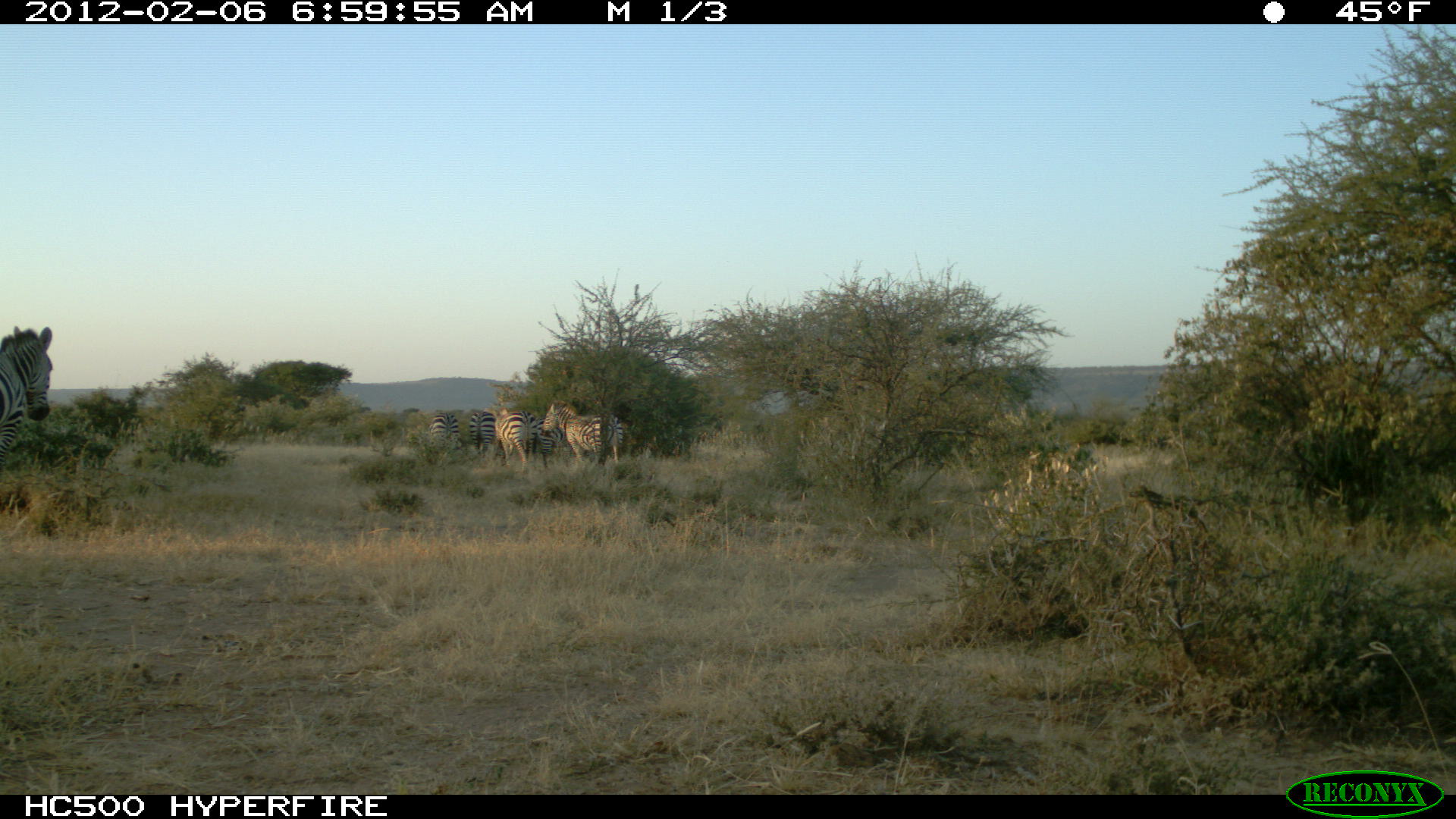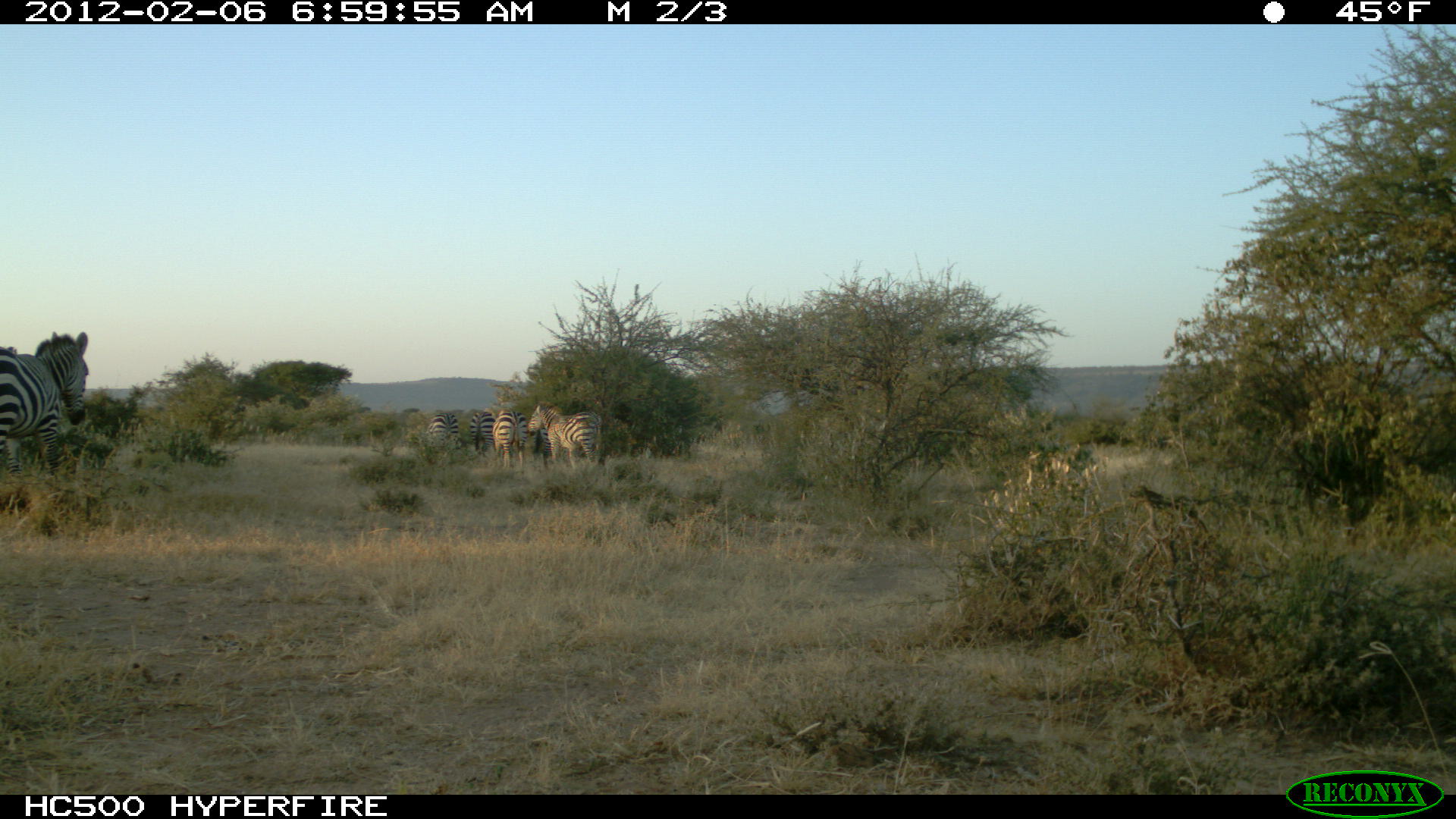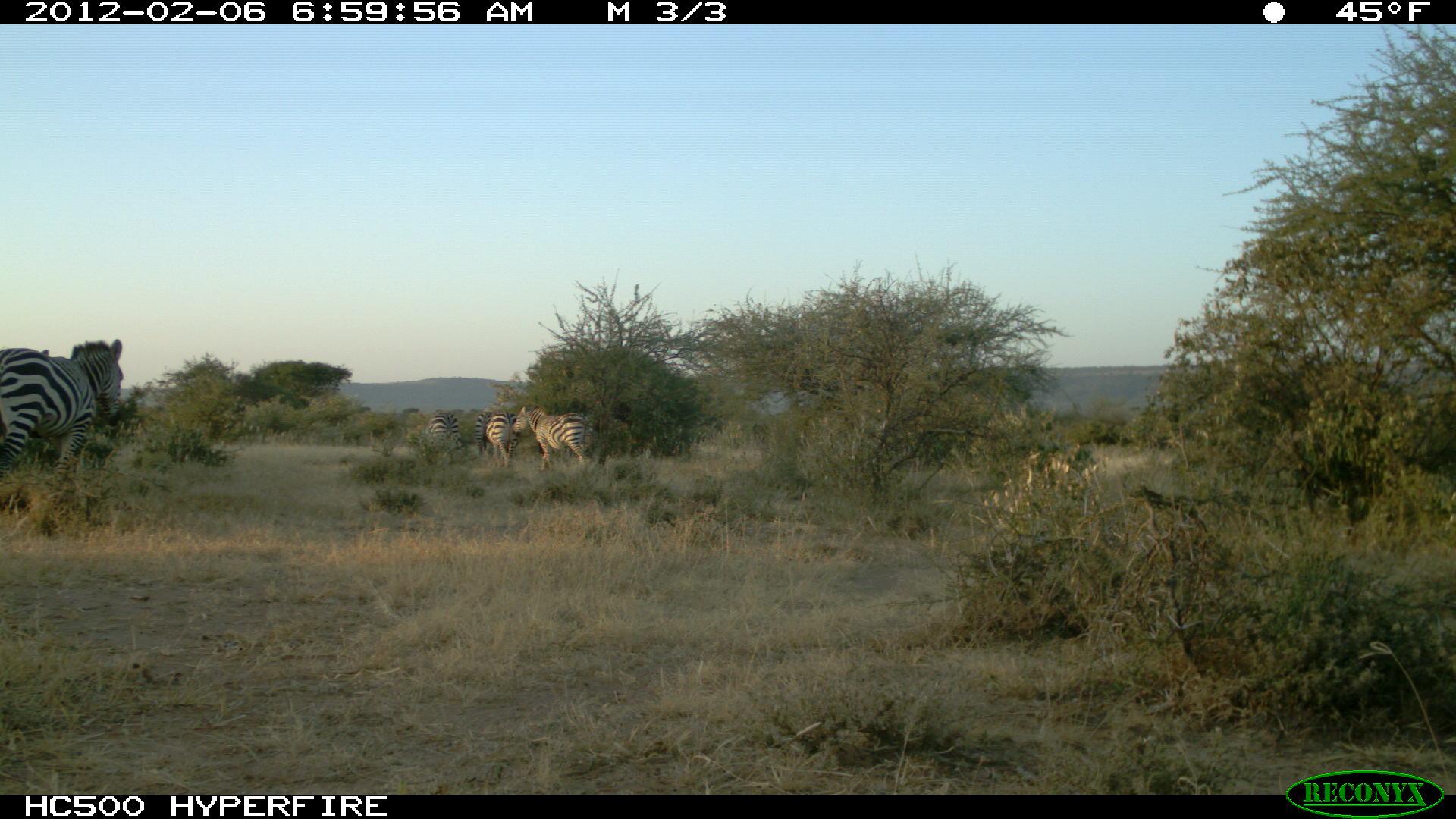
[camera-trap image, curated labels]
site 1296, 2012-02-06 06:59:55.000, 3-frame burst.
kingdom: Animalia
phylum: Chordata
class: Mammalia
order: Perissodactyla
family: Equidae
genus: Equus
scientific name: Equus quagga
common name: plains zebra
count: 6